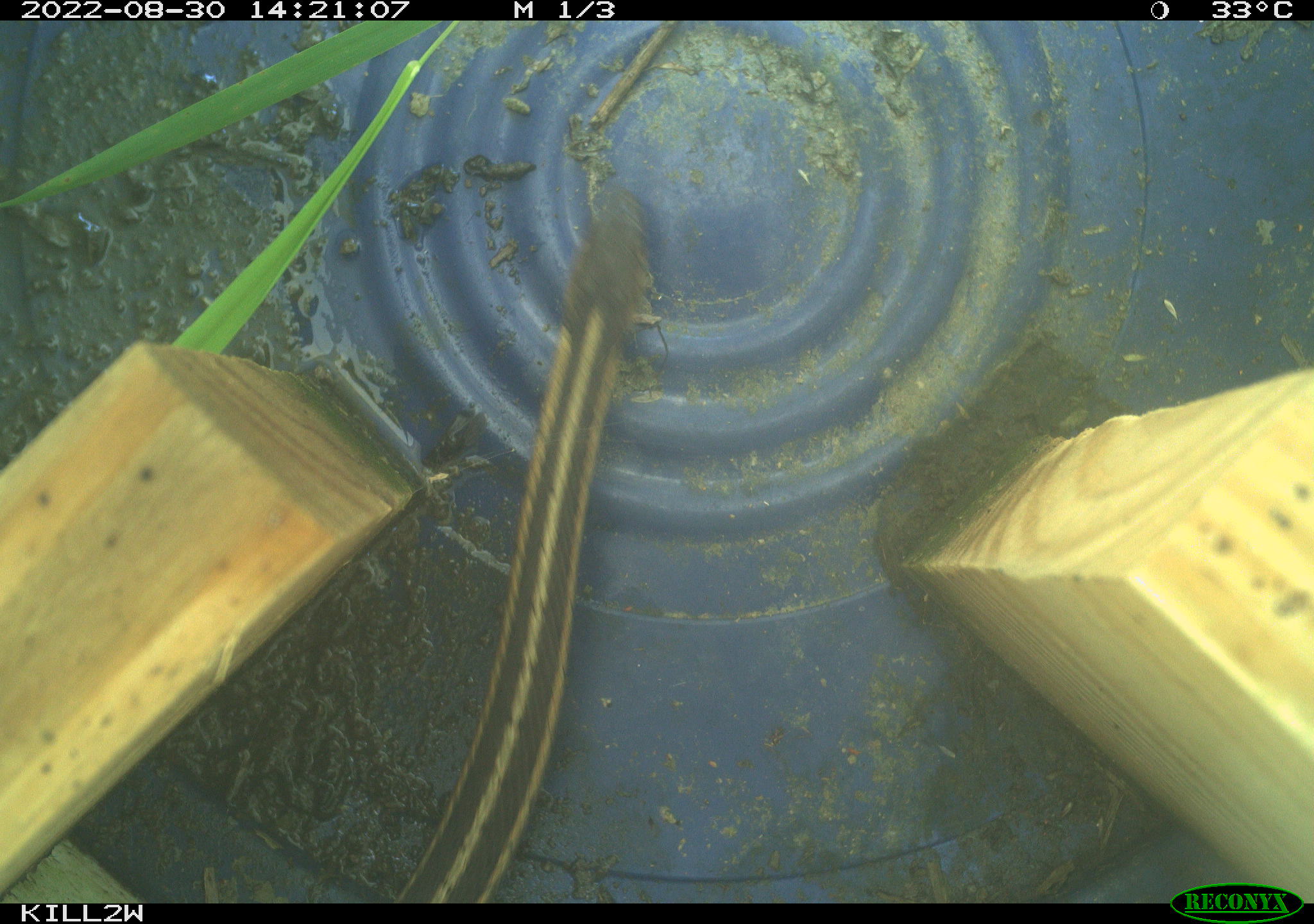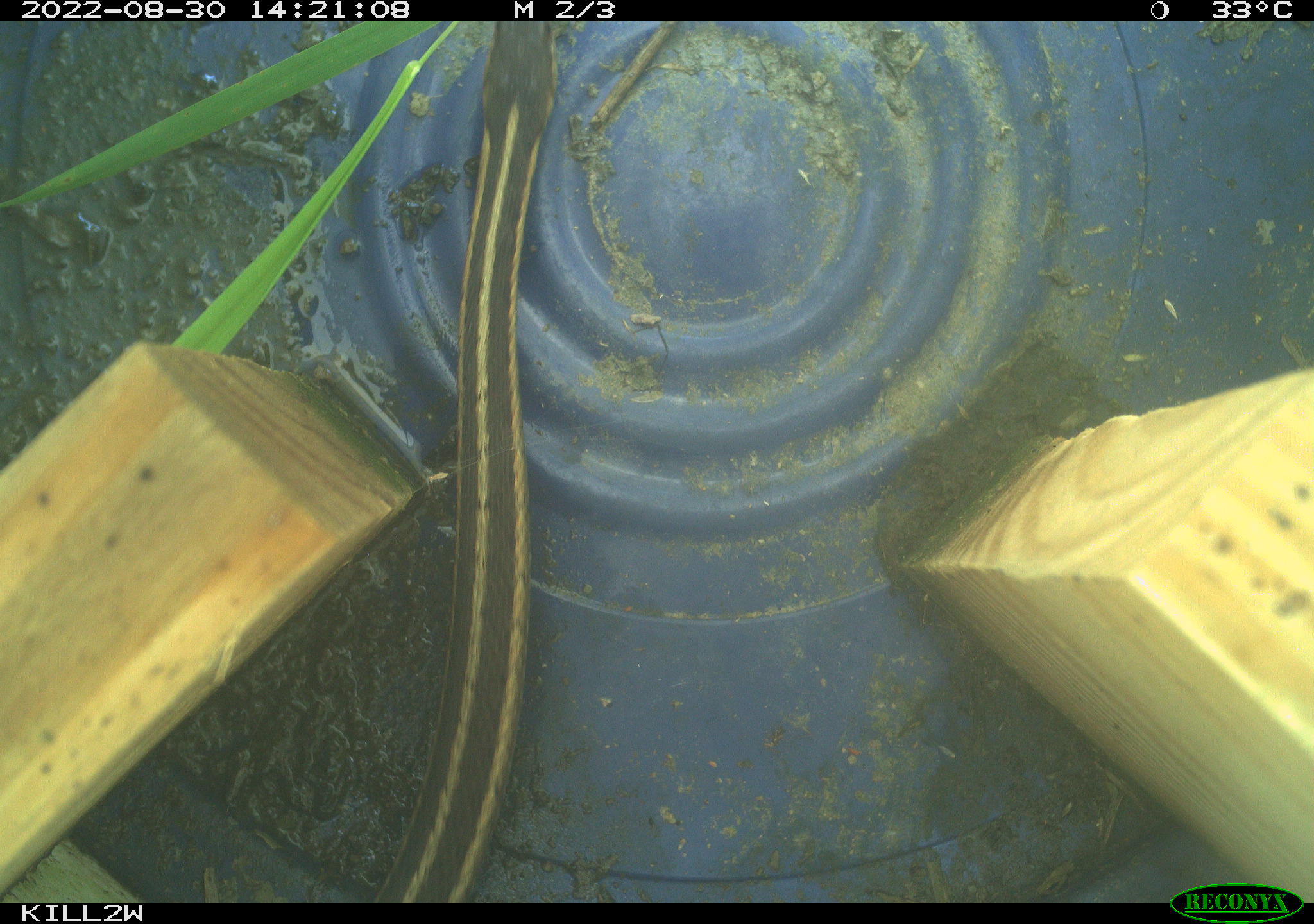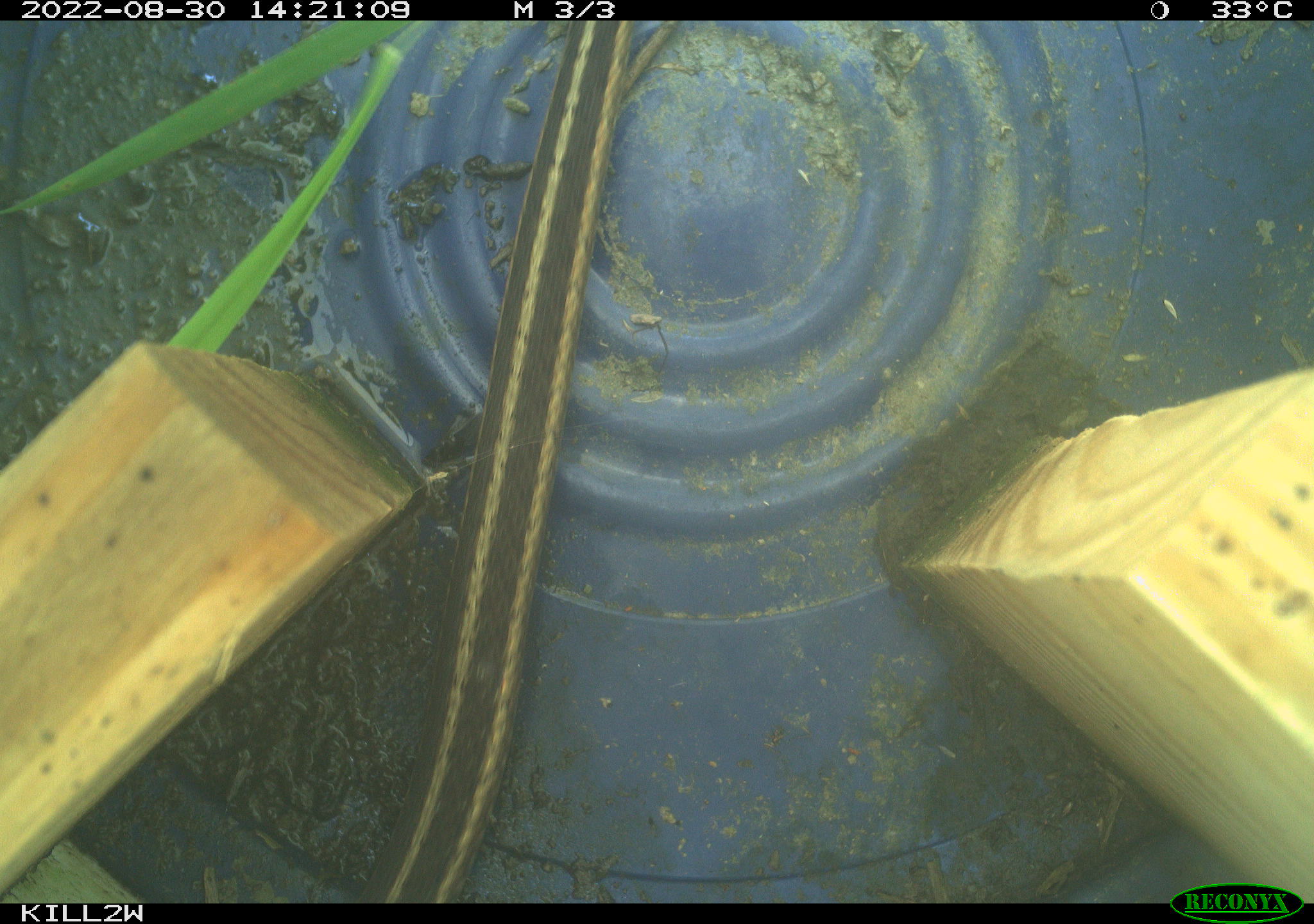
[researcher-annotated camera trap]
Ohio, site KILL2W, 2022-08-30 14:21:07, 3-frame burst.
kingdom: Animalia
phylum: Chordata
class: Reptilia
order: Squamata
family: Colubridae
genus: Thamnophis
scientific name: Thamnophis sirtalis sirtalis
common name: eastern gartersnake